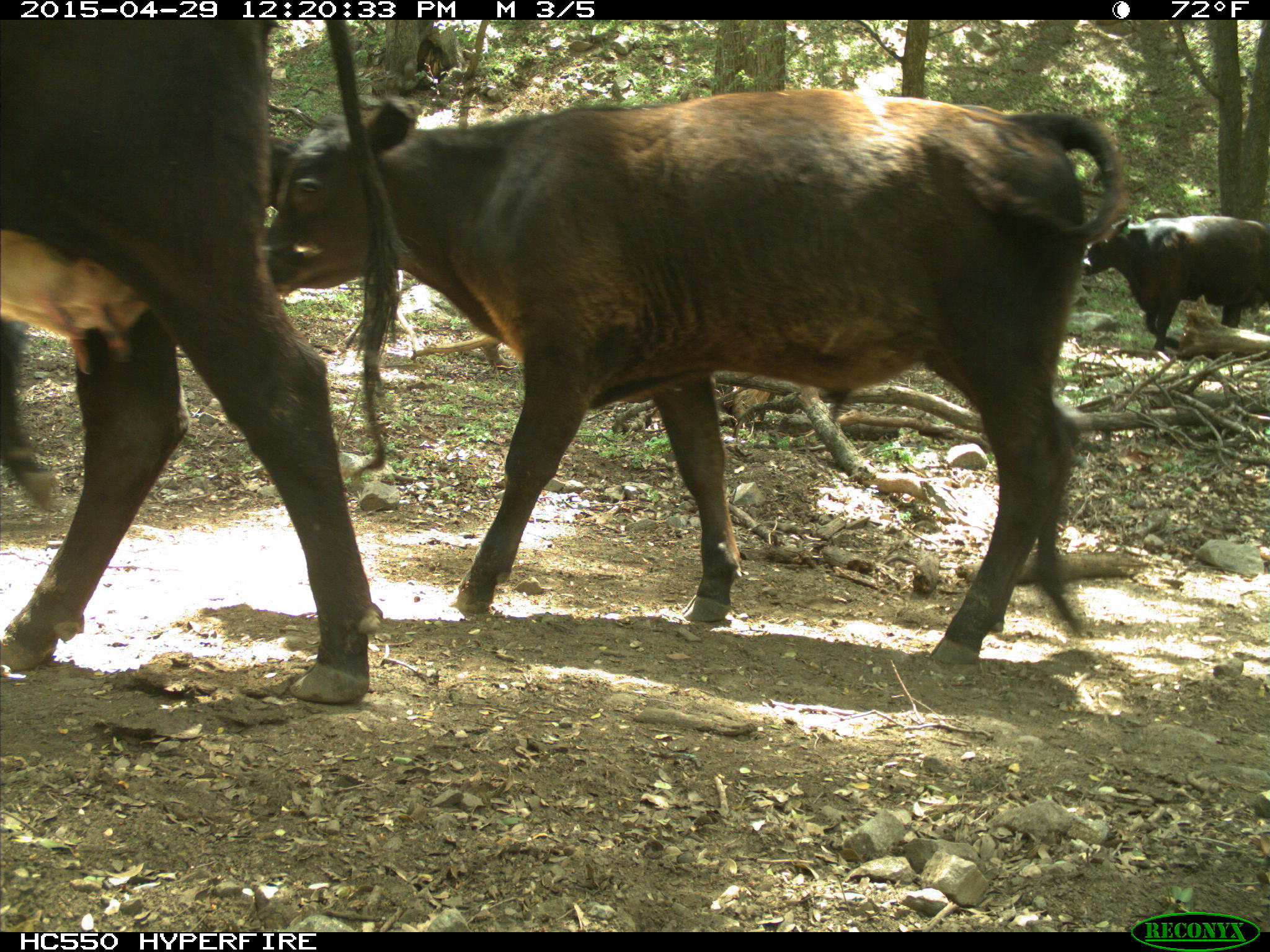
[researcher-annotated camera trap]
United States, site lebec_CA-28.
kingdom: Animalia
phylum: Chordata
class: Mammalia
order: Artiodactyla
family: Bovidae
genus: Bos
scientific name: Bos taurus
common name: domestic cow